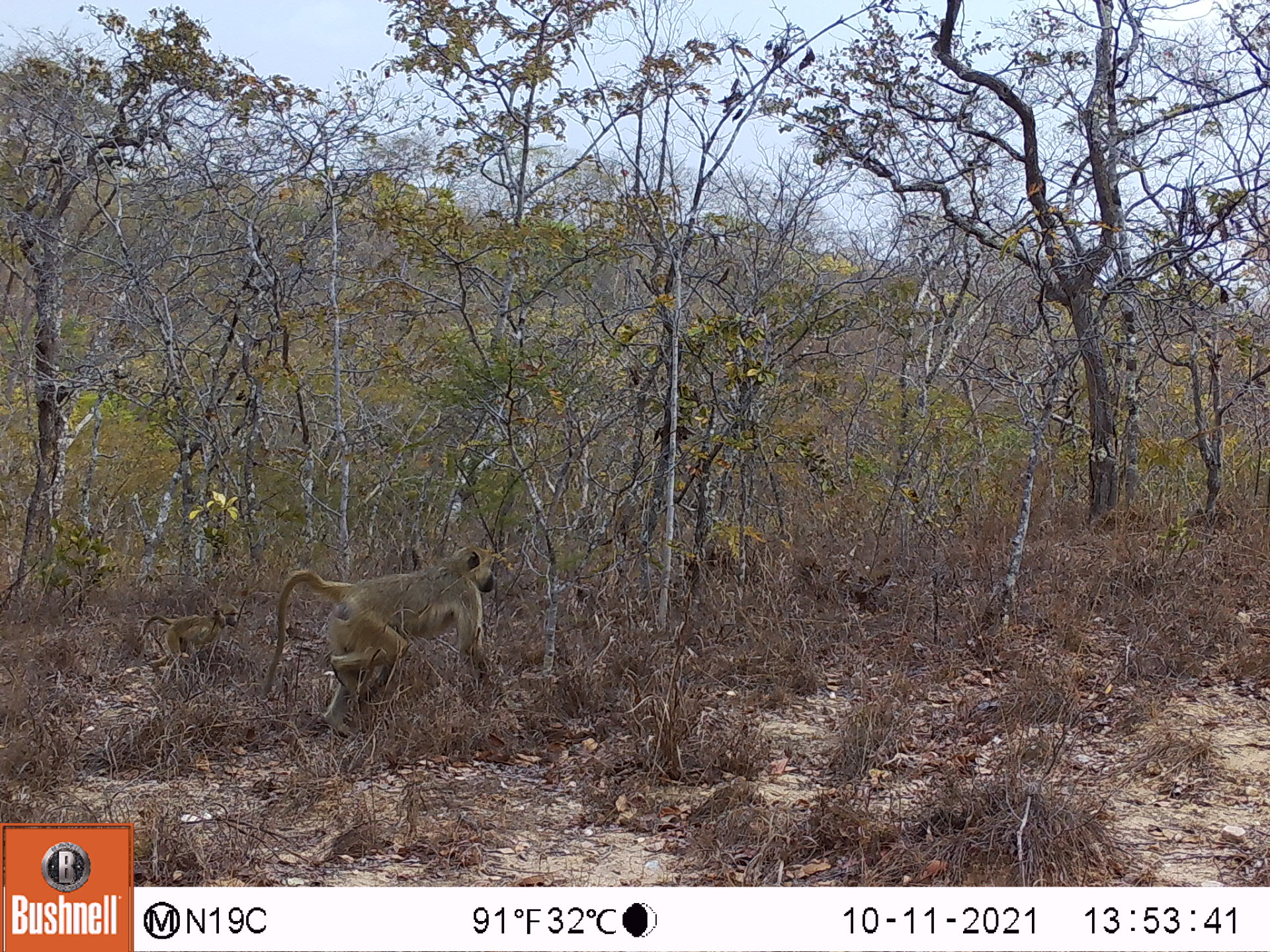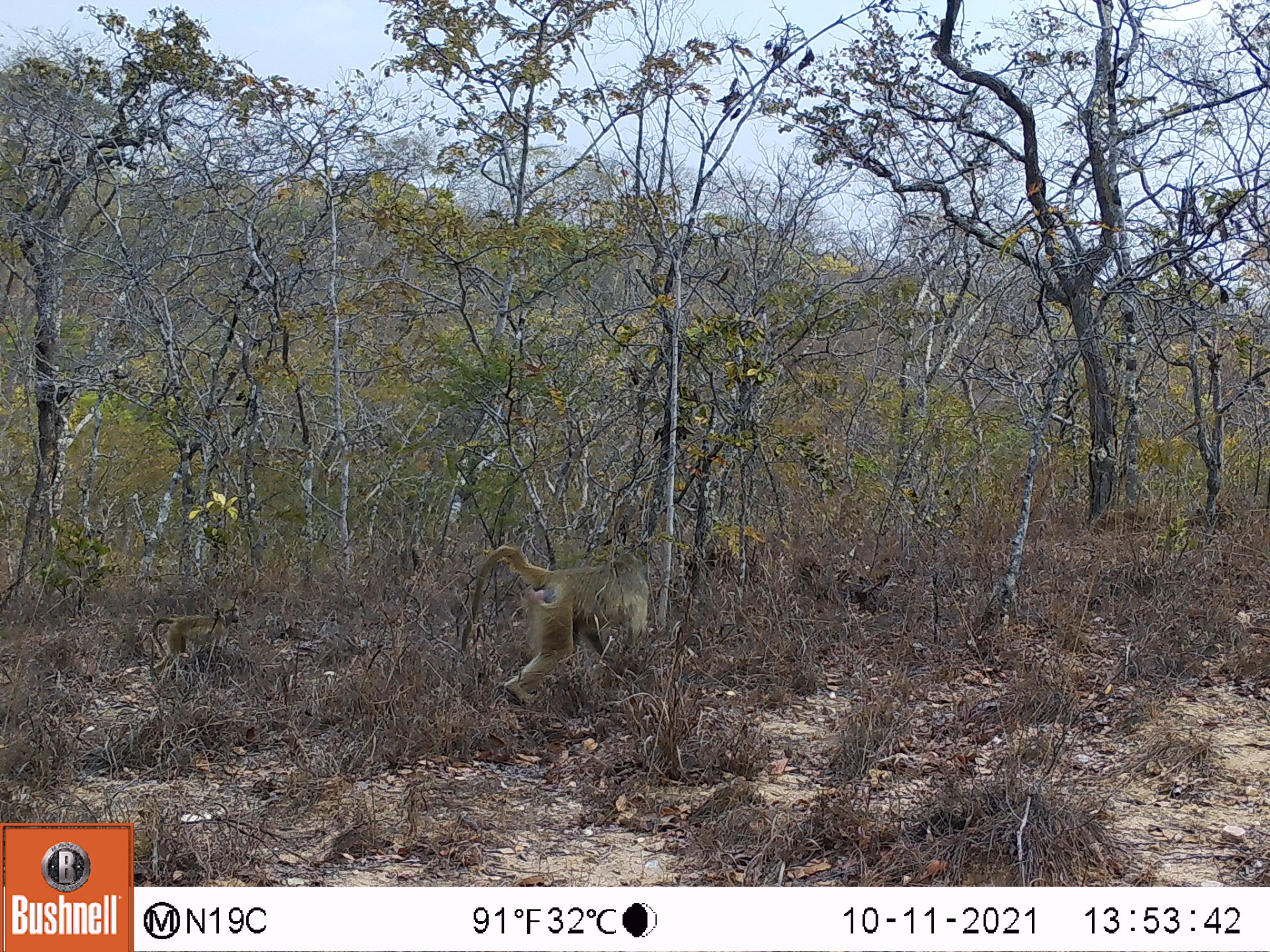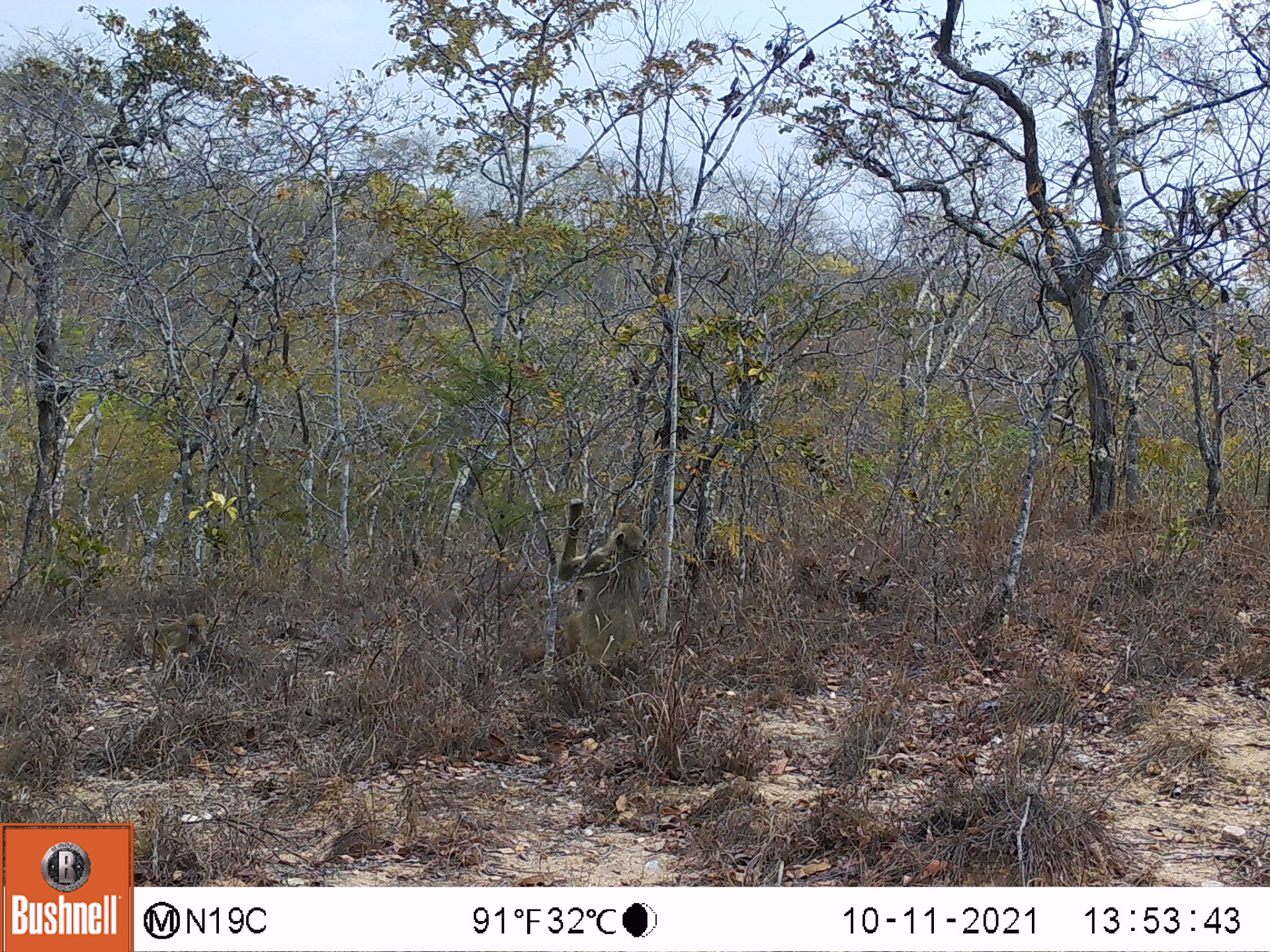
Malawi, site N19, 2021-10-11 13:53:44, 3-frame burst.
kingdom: Animalia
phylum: Chordata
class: Mammalia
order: Primates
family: Cercopithecidae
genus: Papio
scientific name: Papio cynocephalus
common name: yellow baboon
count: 2